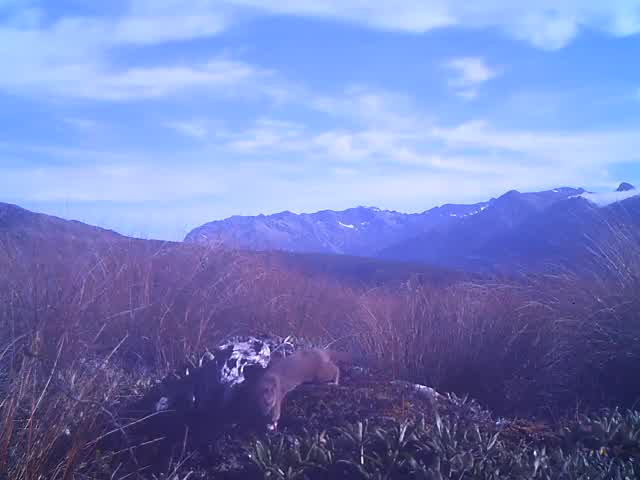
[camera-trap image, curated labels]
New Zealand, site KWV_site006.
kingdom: Animalia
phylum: Chordata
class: Mammalia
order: Carnivora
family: Mustelidae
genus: Mustela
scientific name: Mustela erminea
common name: stoat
Stoat (Mustela erminea).